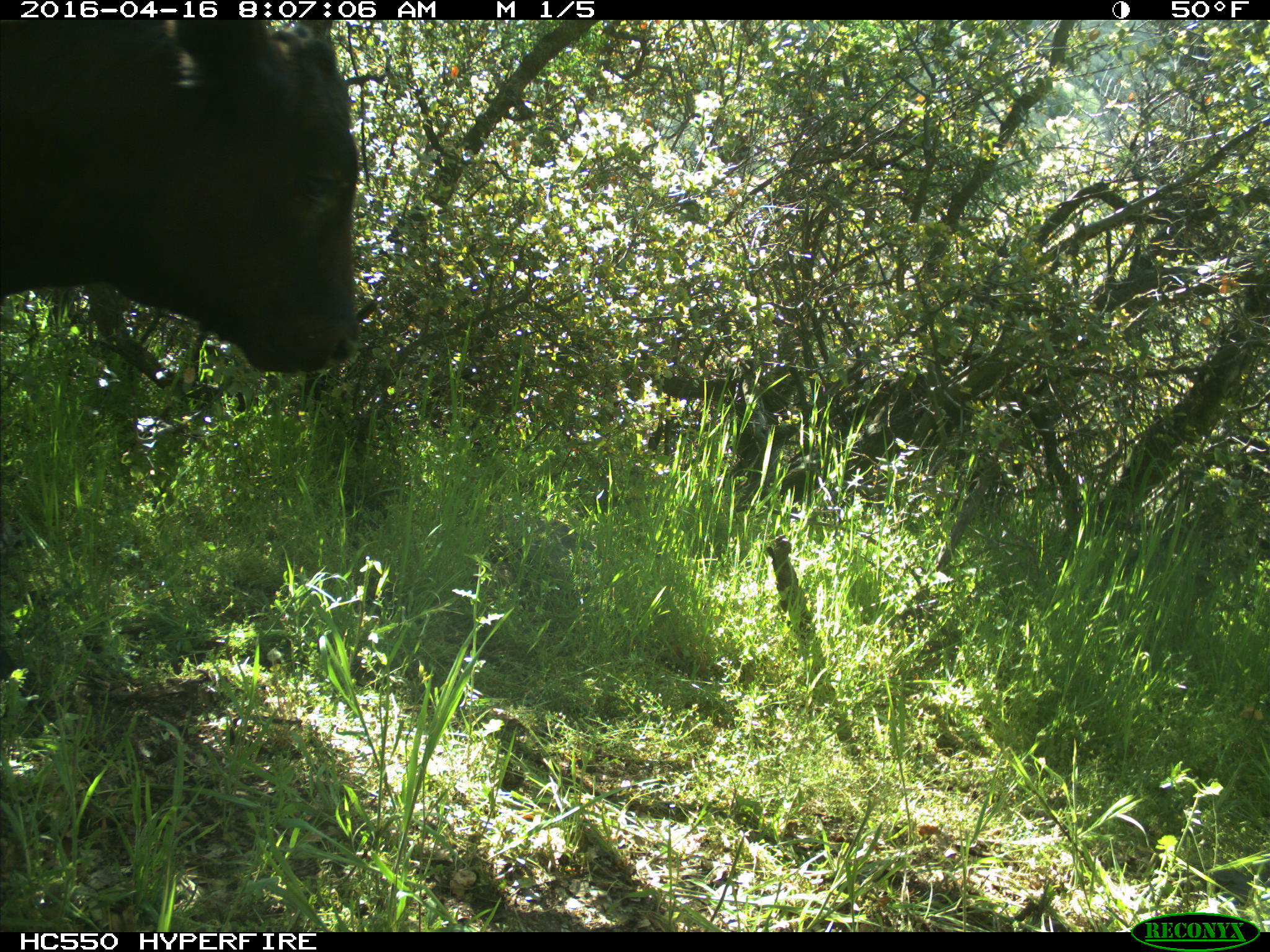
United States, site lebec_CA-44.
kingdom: Animalia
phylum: Chordata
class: Mammalia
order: Artiodactyla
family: Bovidae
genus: Bos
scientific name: Bos taurus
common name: domestic cow